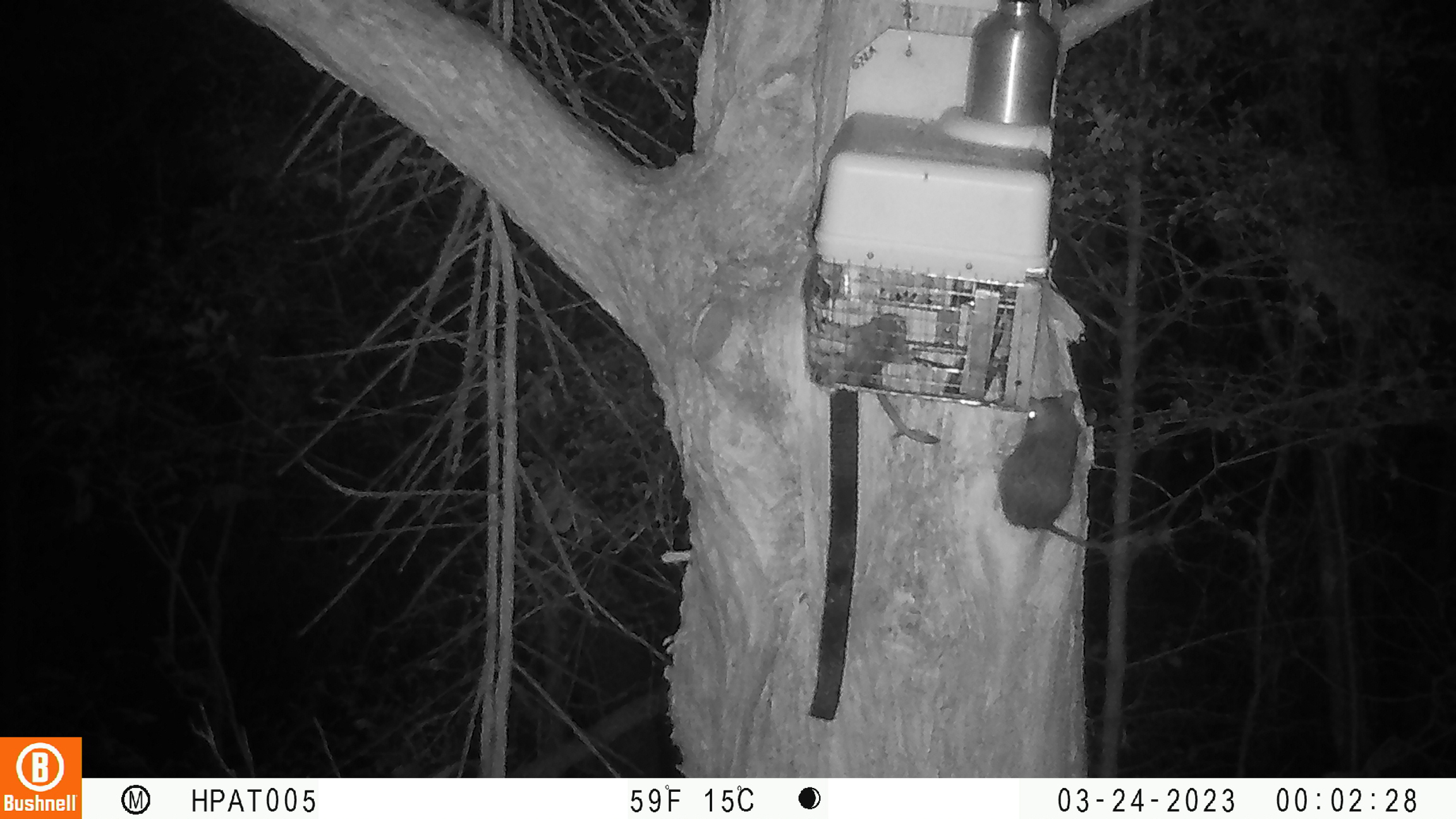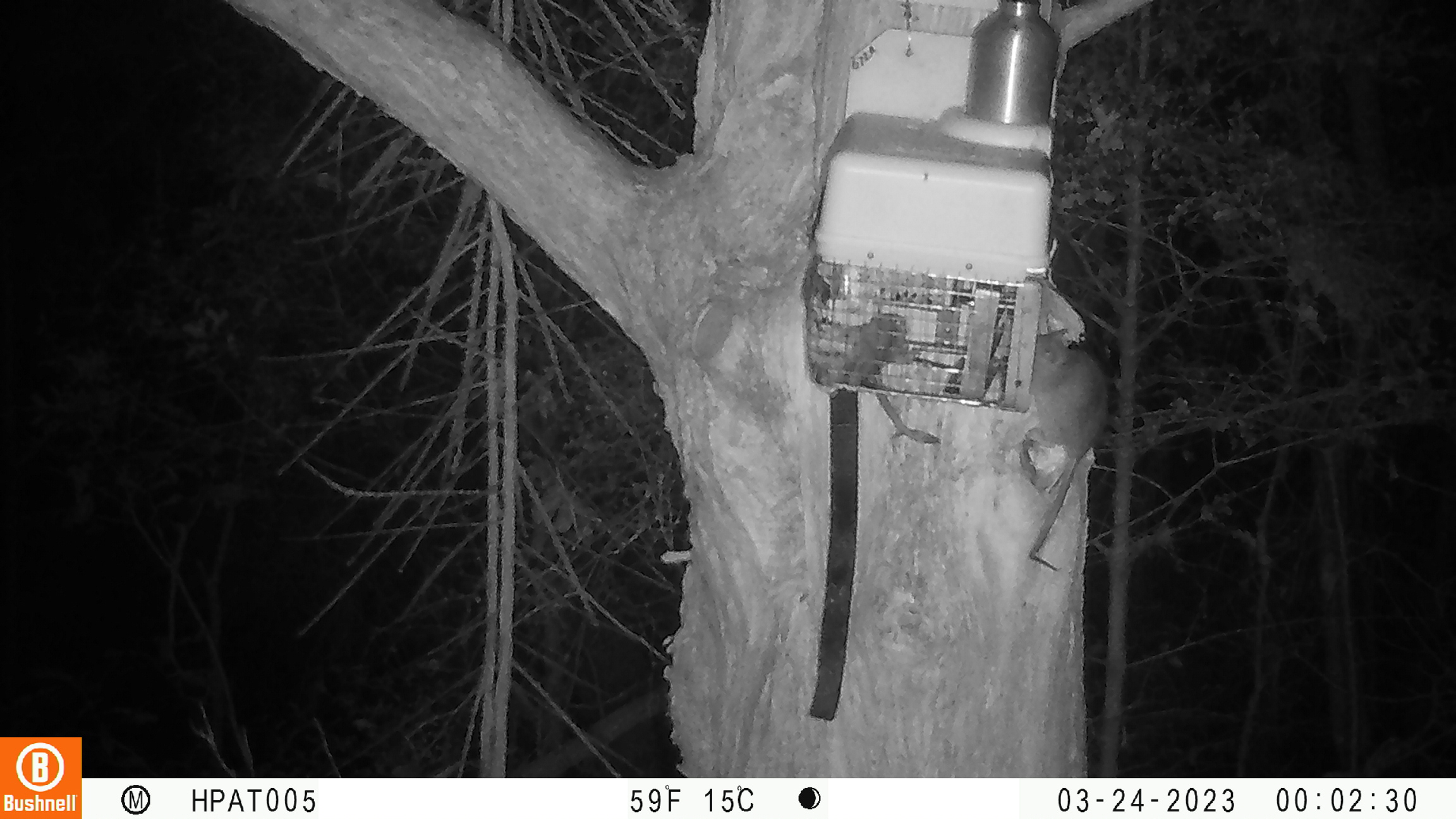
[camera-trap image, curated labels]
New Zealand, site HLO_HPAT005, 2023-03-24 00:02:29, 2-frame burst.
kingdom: Animalia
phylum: Chordata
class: Mammalia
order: Rodentia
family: Muridae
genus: Rattus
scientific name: Rattus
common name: rat